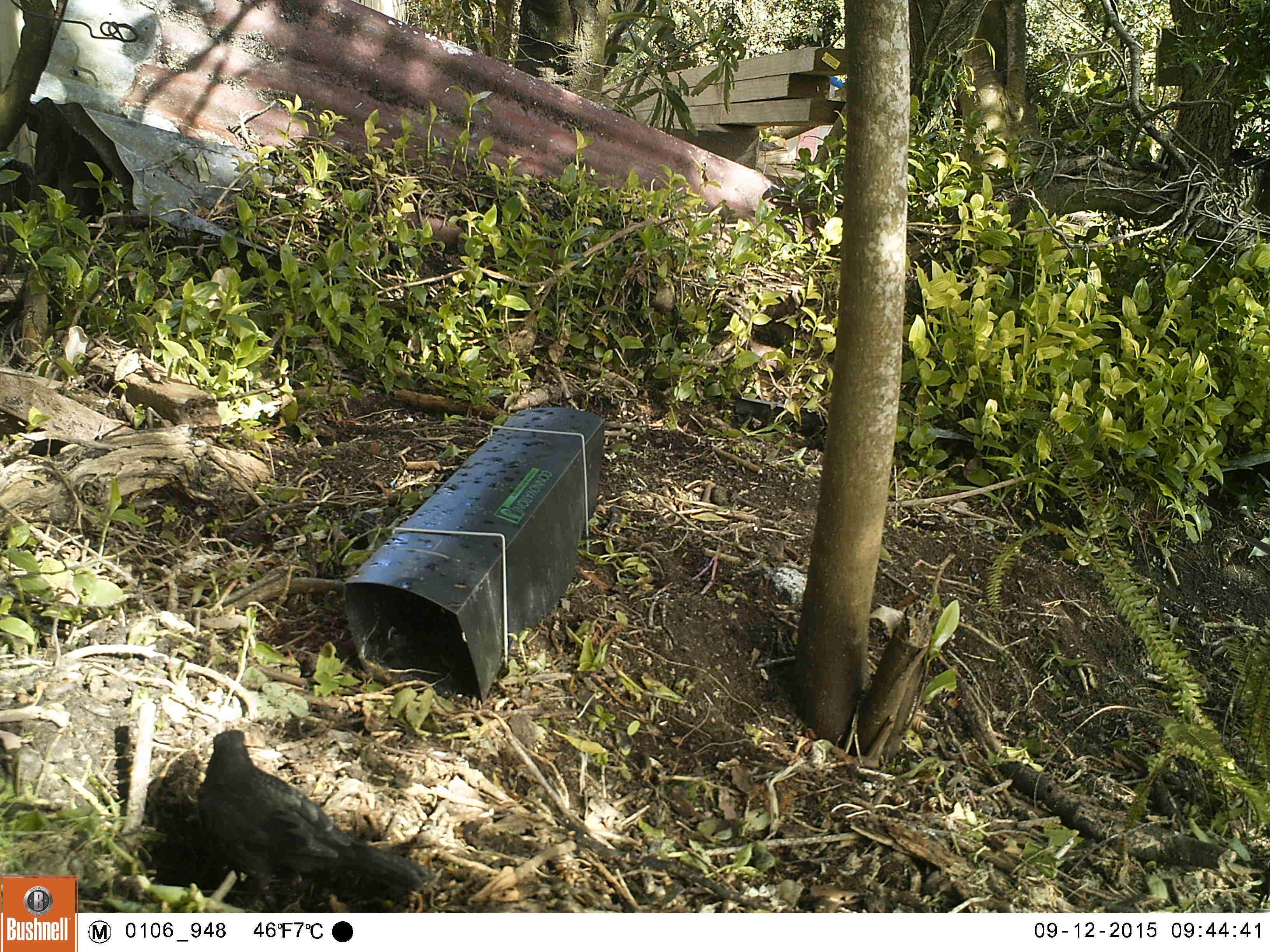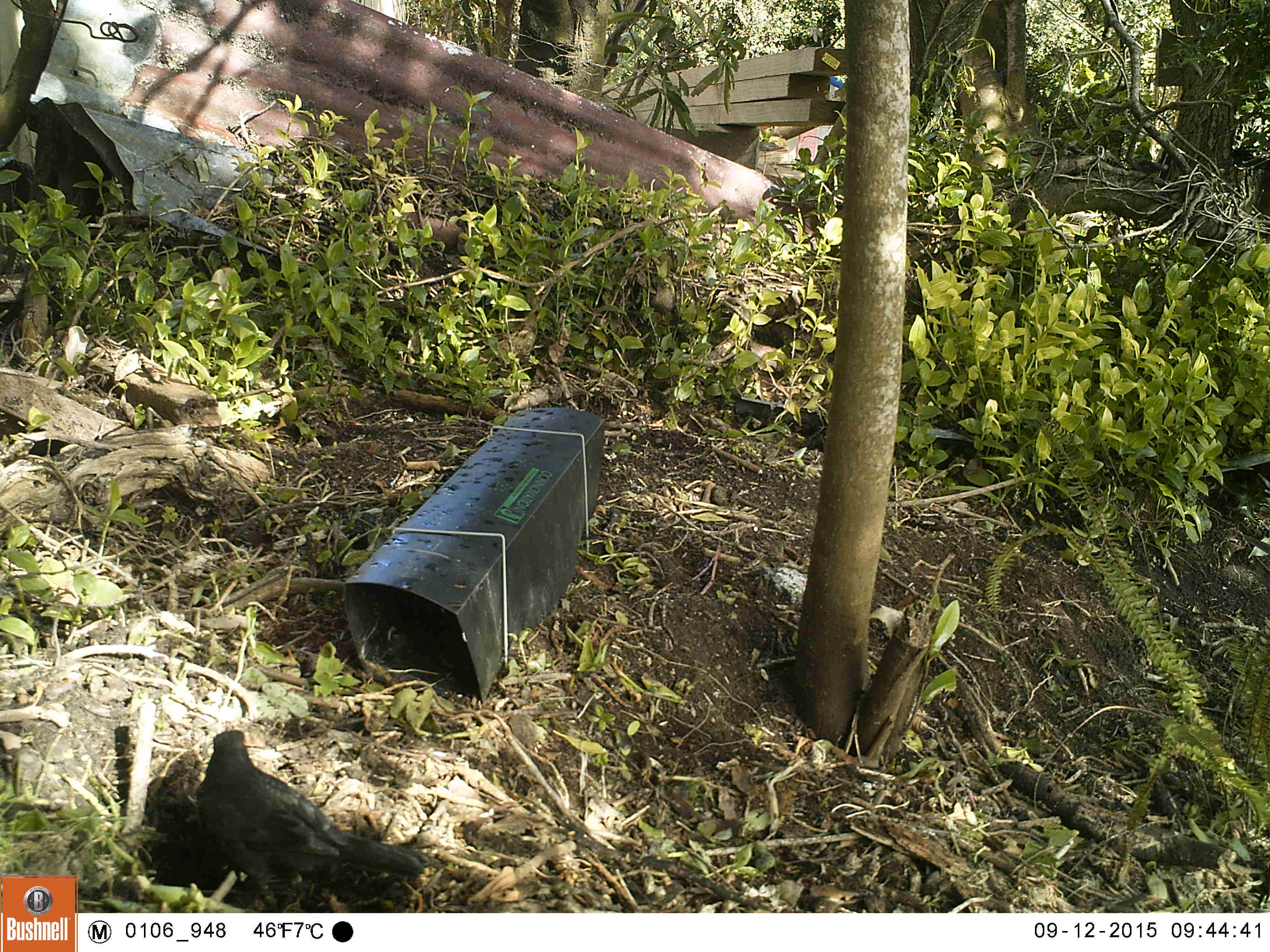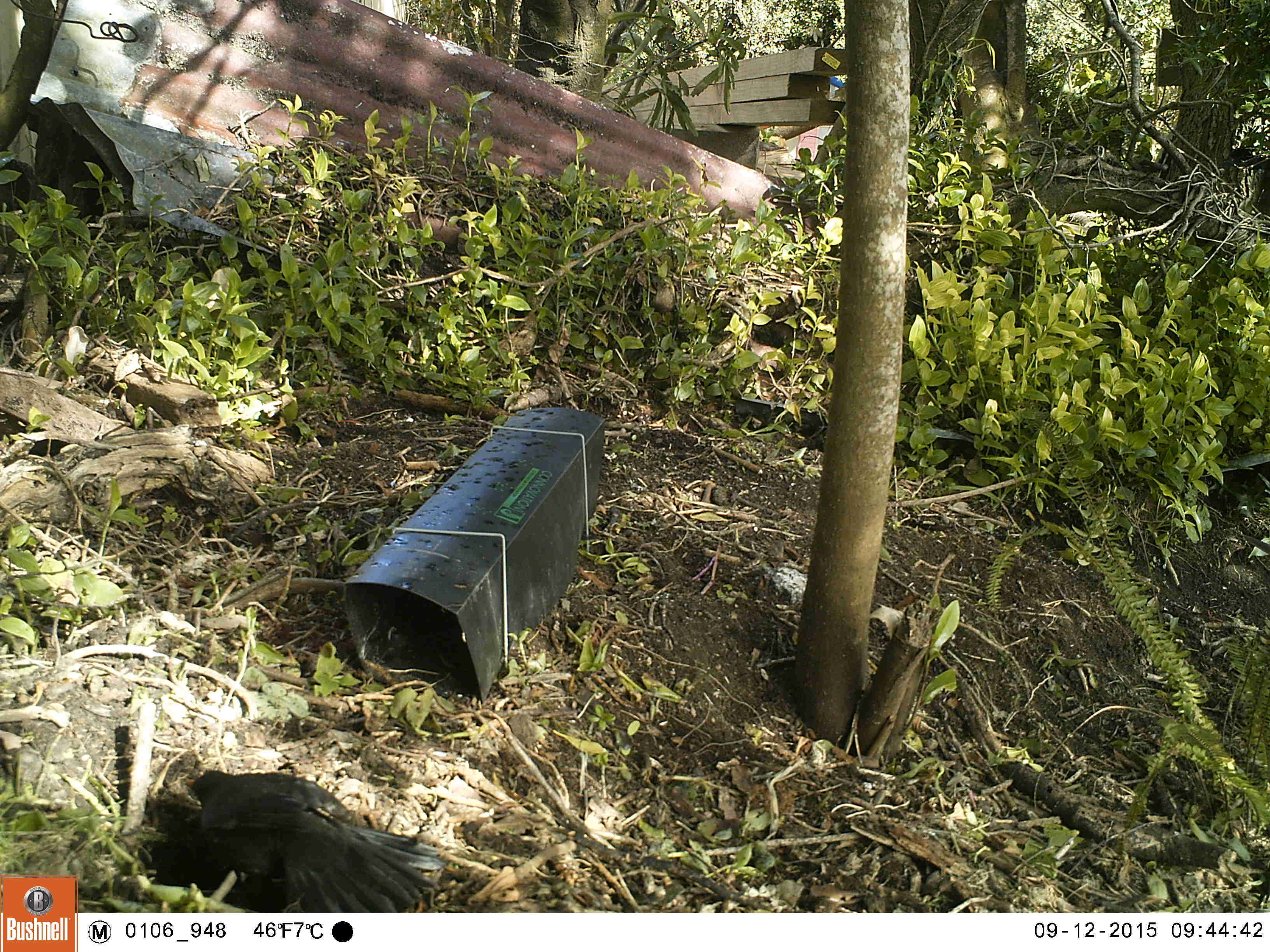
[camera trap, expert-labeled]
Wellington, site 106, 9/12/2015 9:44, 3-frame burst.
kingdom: Animalia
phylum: Chordata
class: Aves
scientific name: Aves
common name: bird